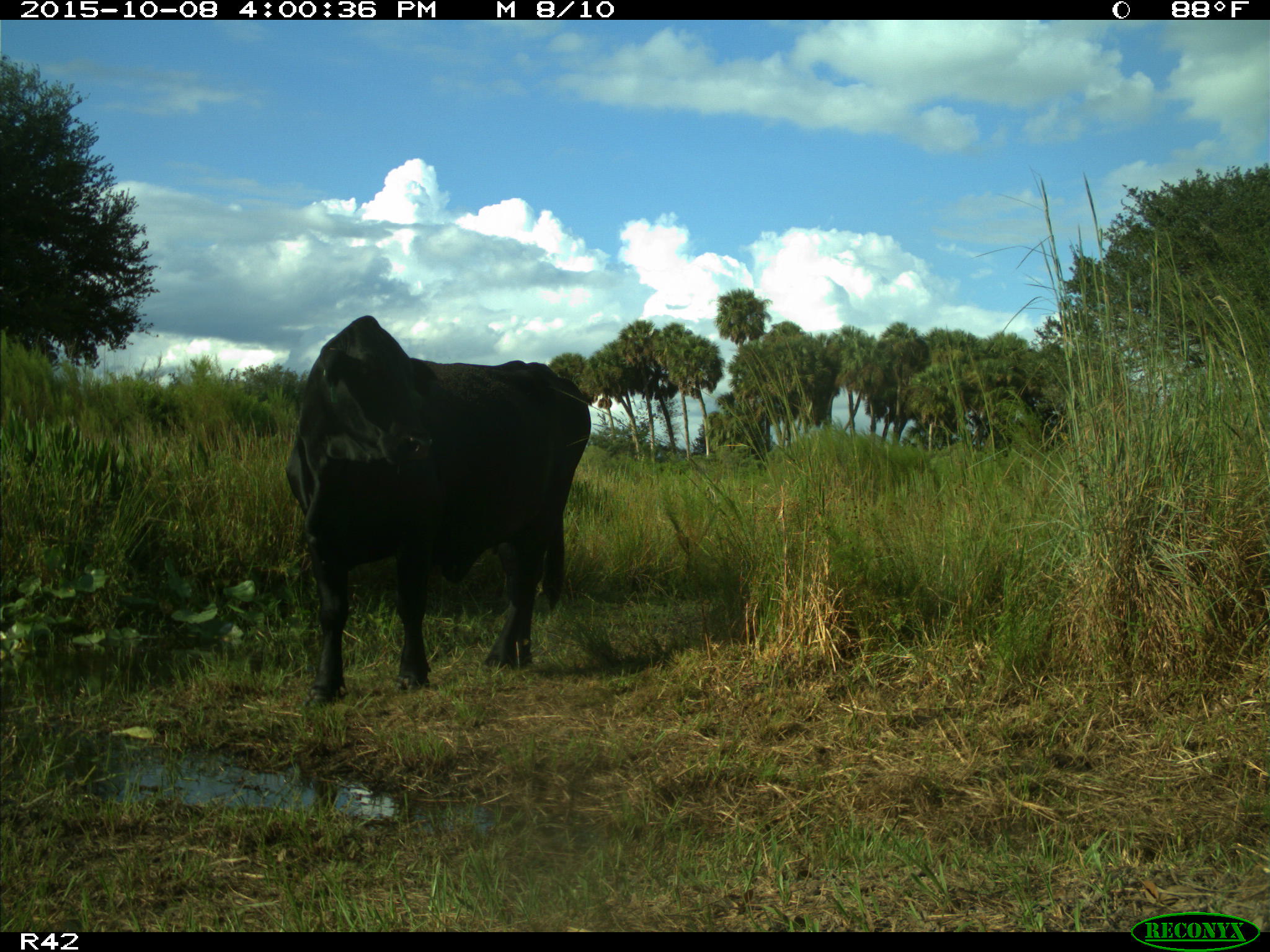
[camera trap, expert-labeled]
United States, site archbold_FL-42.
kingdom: Animalia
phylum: Chordata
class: Mammalia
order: Artiodactyla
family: Bovidae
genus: Bos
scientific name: Bos taurus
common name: domestic cow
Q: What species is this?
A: Bos taurus (domestic cow).